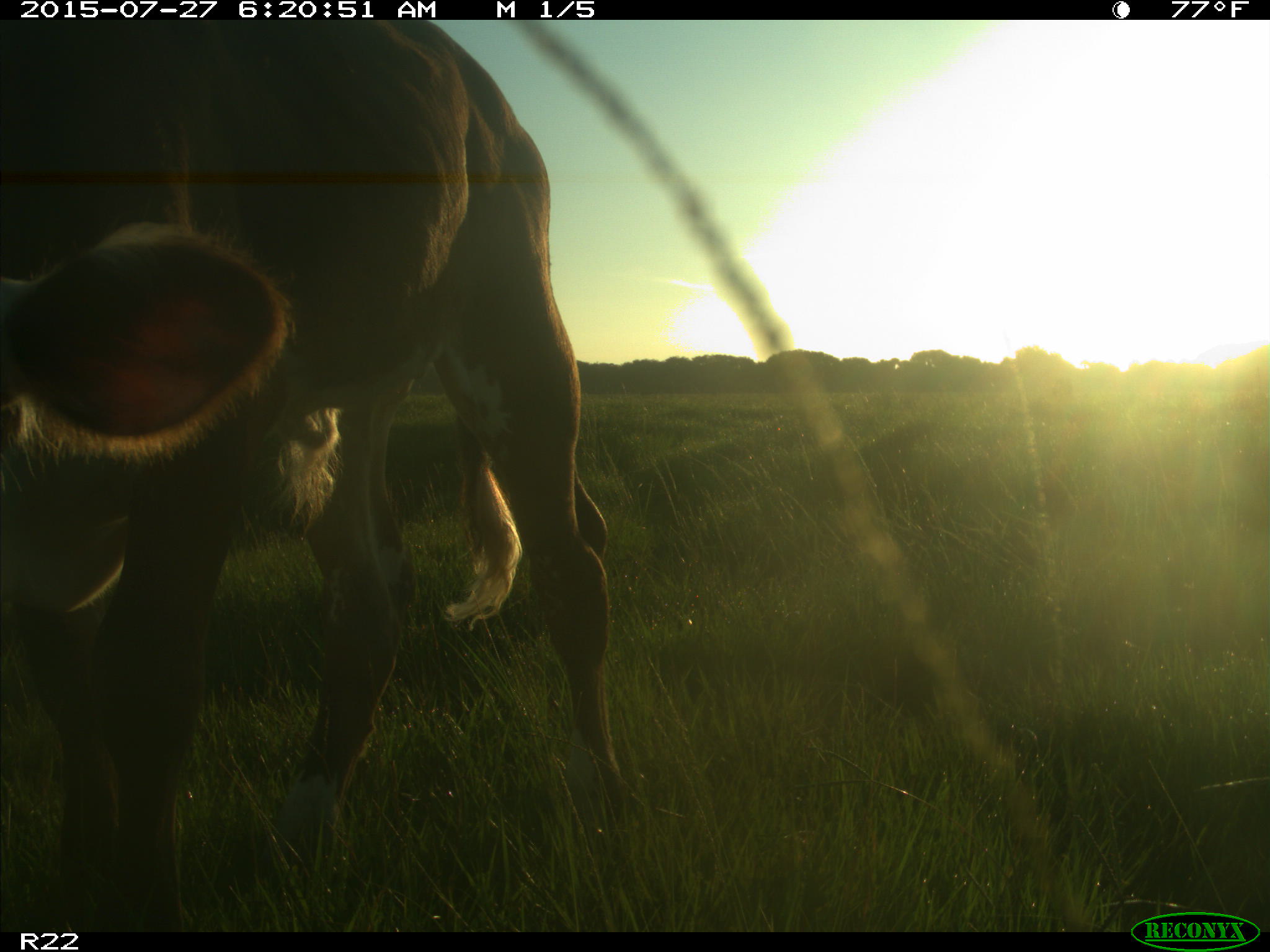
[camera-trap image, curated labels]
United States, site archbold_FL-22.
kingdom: Animalia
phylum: Chordata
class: Mammalia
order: Artiodactyla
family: Bovidae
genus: Bos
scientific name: Bos taurus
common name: domestic cow